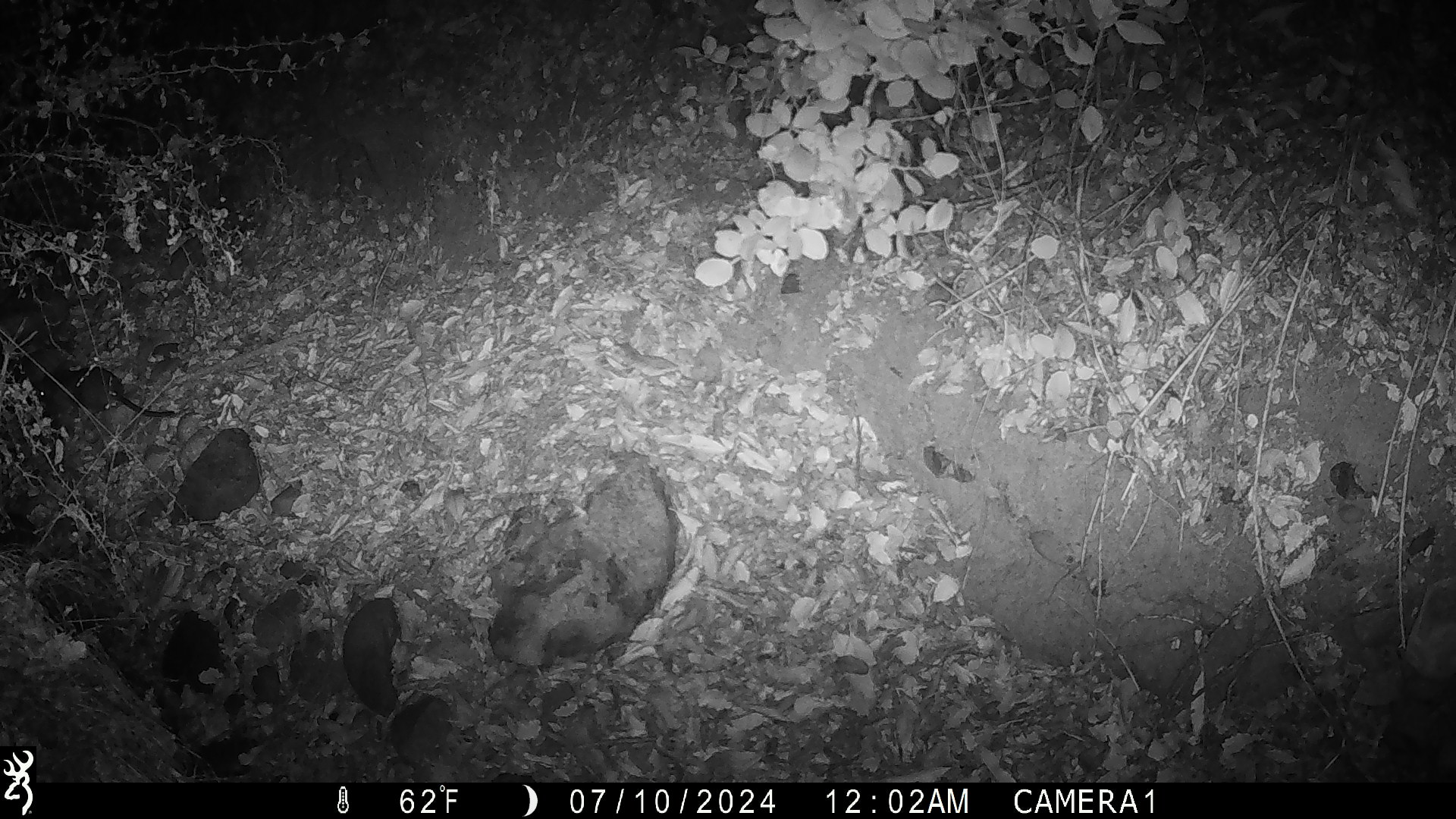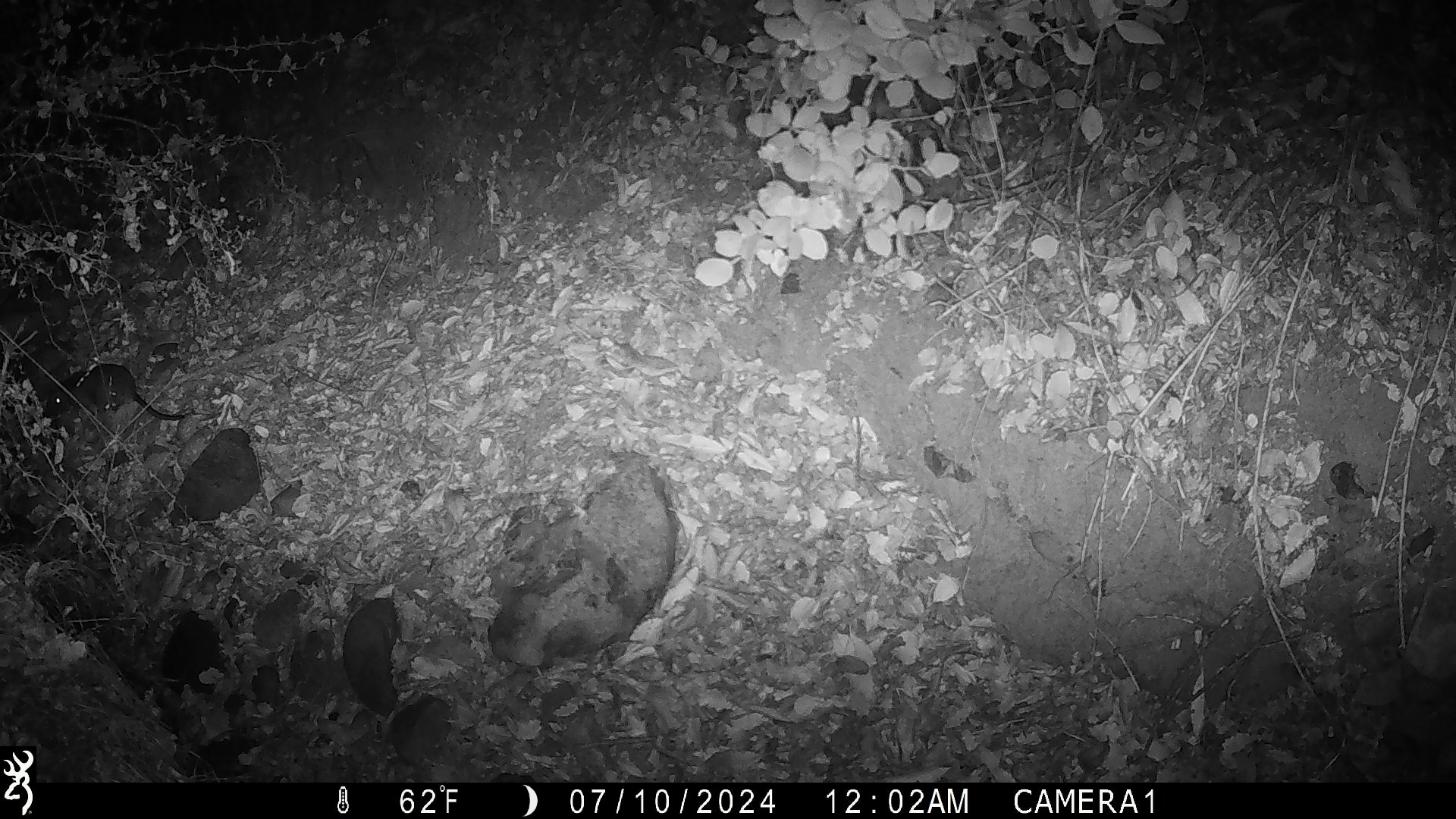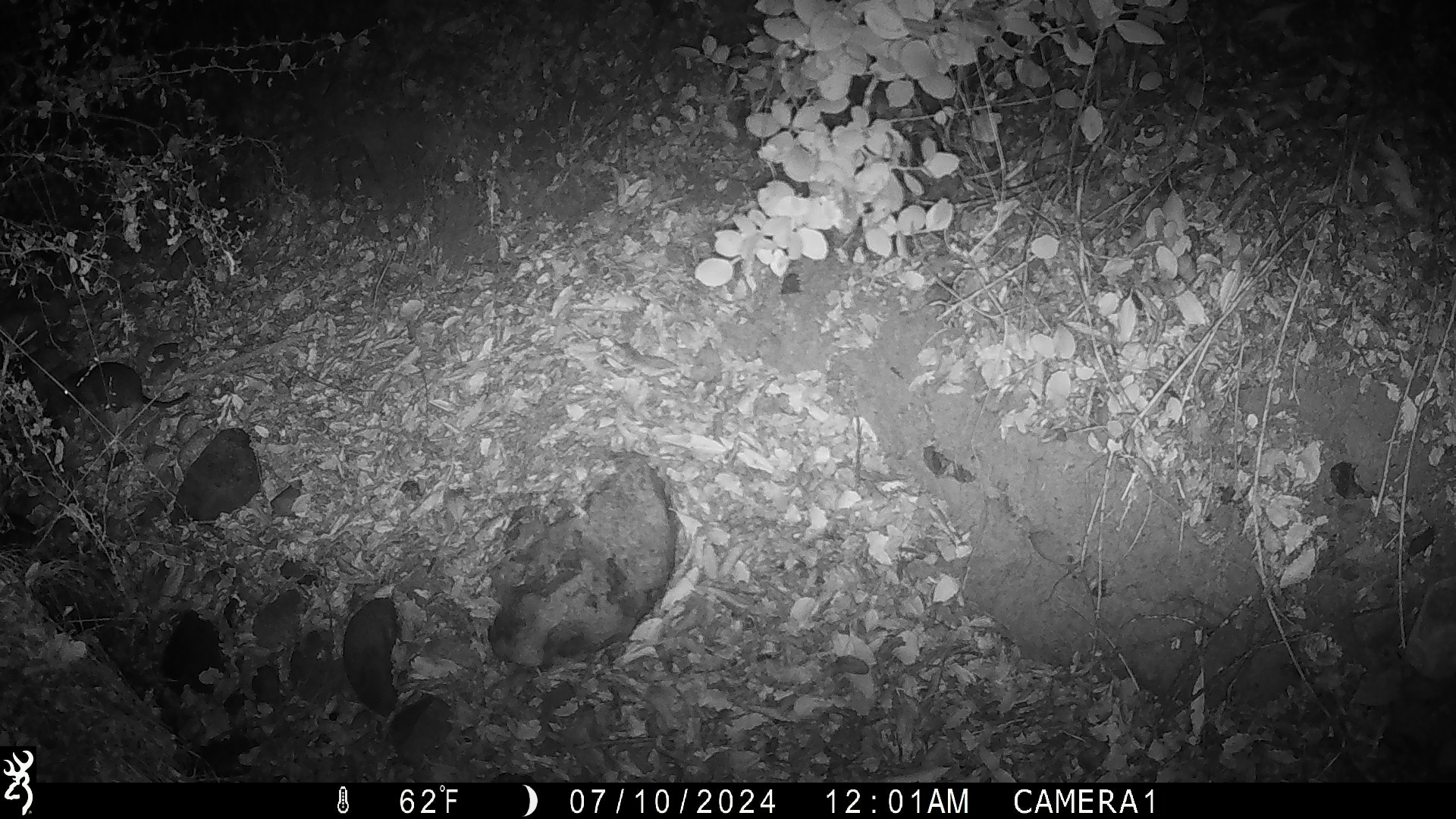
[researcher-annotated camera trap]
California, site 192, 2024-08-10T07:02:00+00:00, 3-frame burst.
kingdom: Animalia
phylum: Chordata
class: Mammalia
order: Rodentia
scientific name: Rodentia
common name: mouse or rat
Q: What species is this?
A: Mouse or rat (Rodentia).